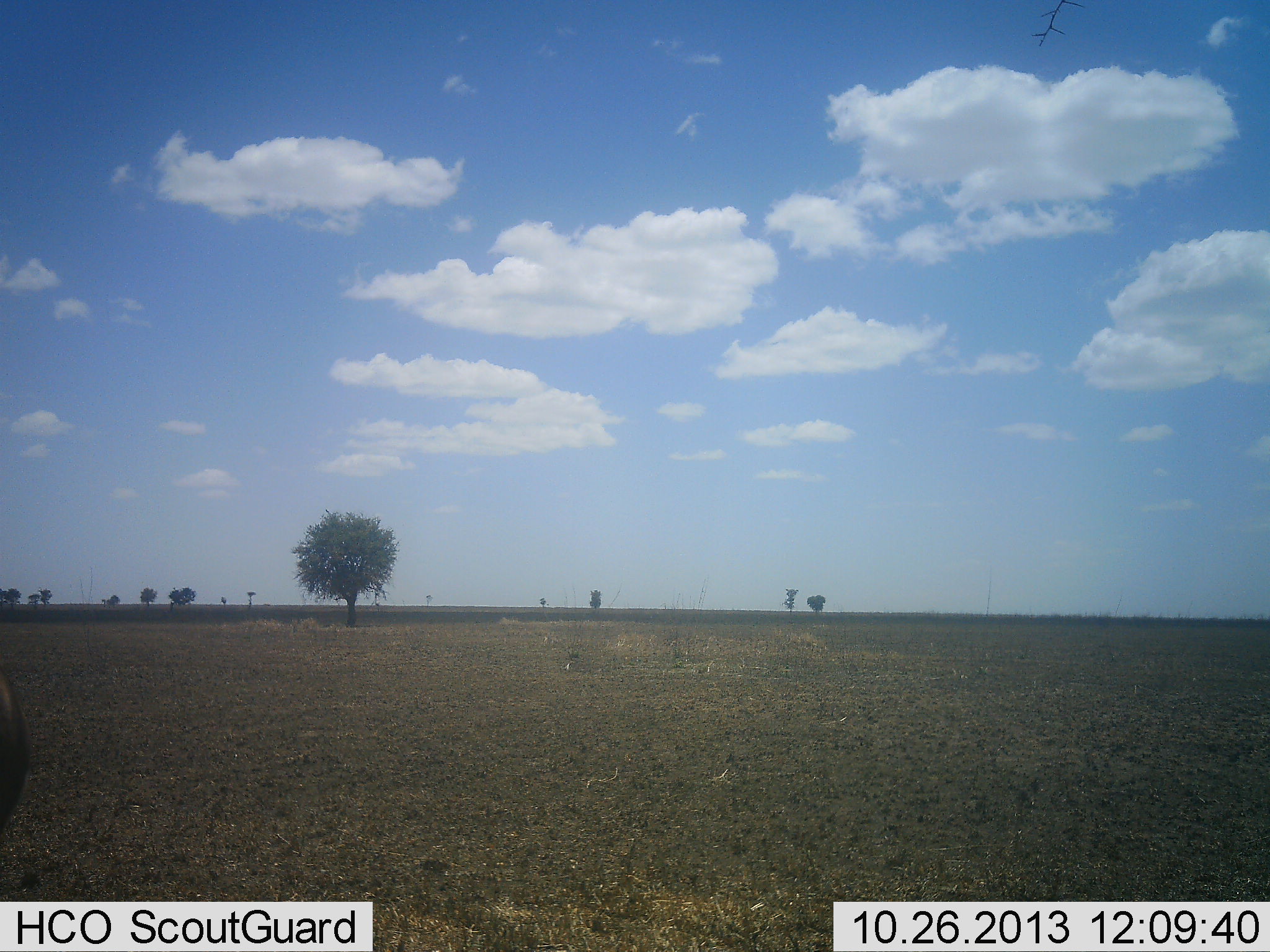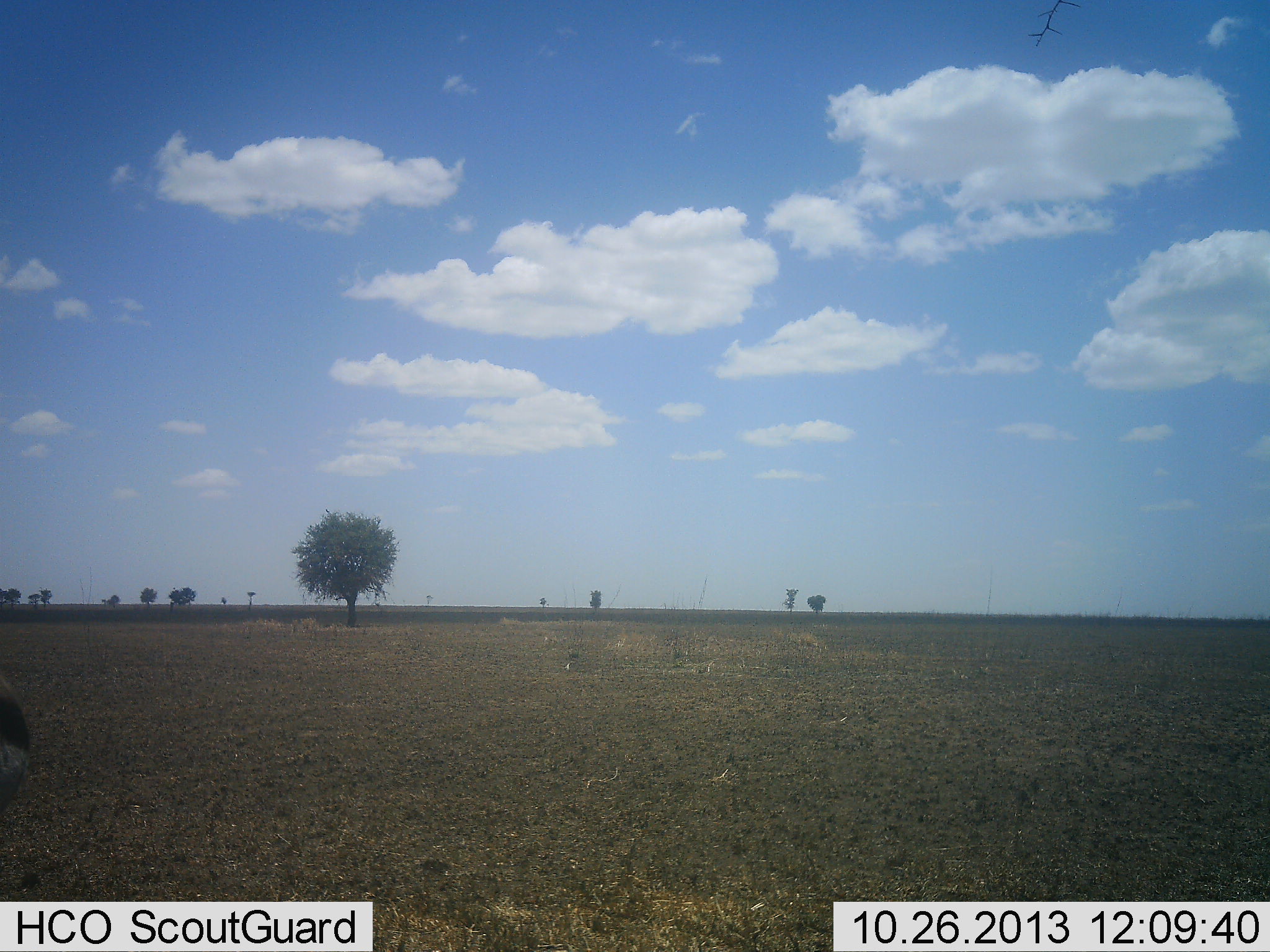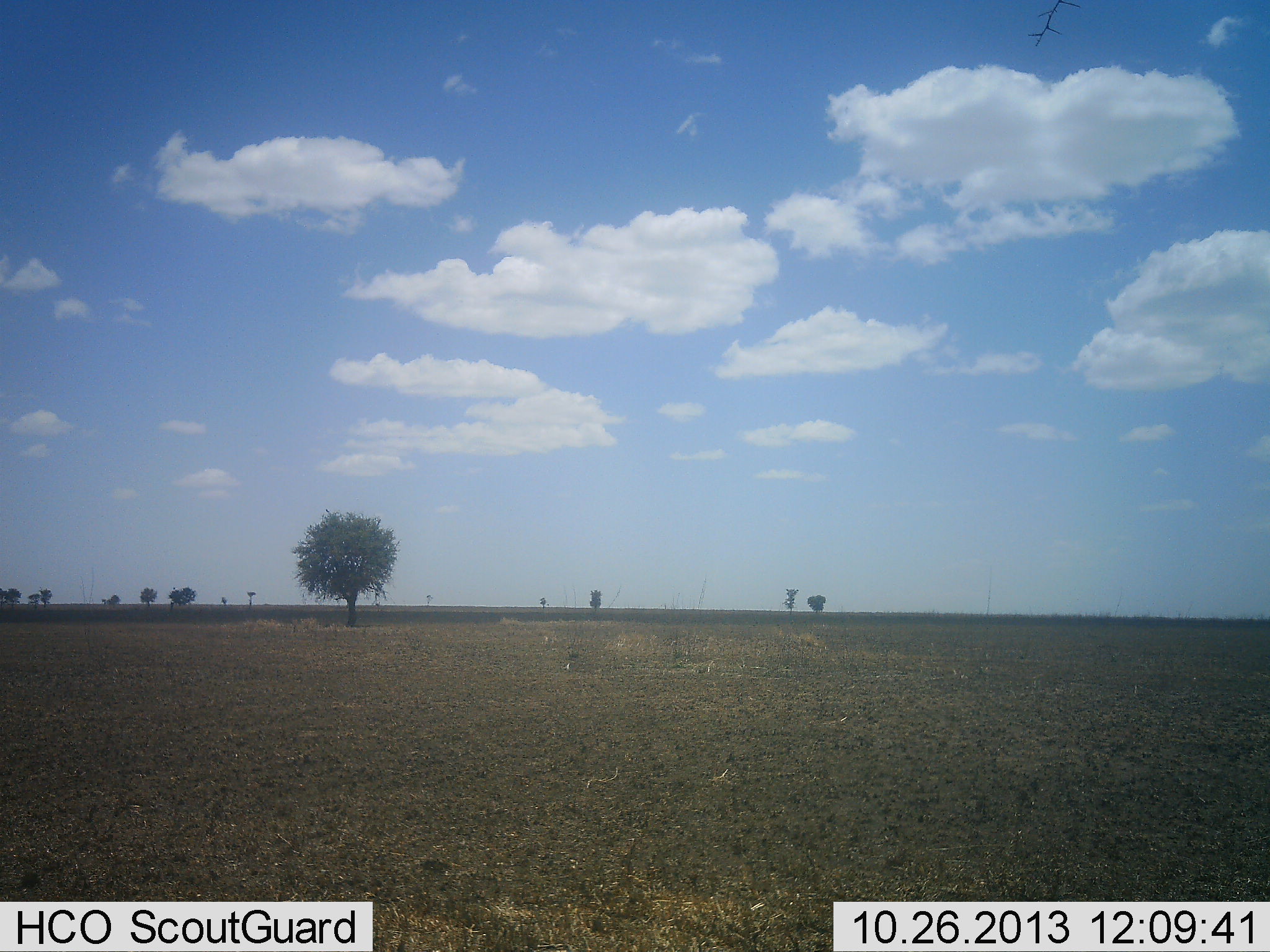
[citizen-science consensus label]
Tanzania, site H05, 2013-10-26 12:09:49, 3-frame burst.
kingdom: Animalia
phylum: Chordata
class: Mammalia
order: Artiodactyla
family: Bovidae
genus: Eudorcas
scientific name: Eudorcas thomsonii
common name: thomson's gazelle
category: gazellethomsons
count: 1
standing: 50%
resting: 0%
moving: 50%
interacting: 0%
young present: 0%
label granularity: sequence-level